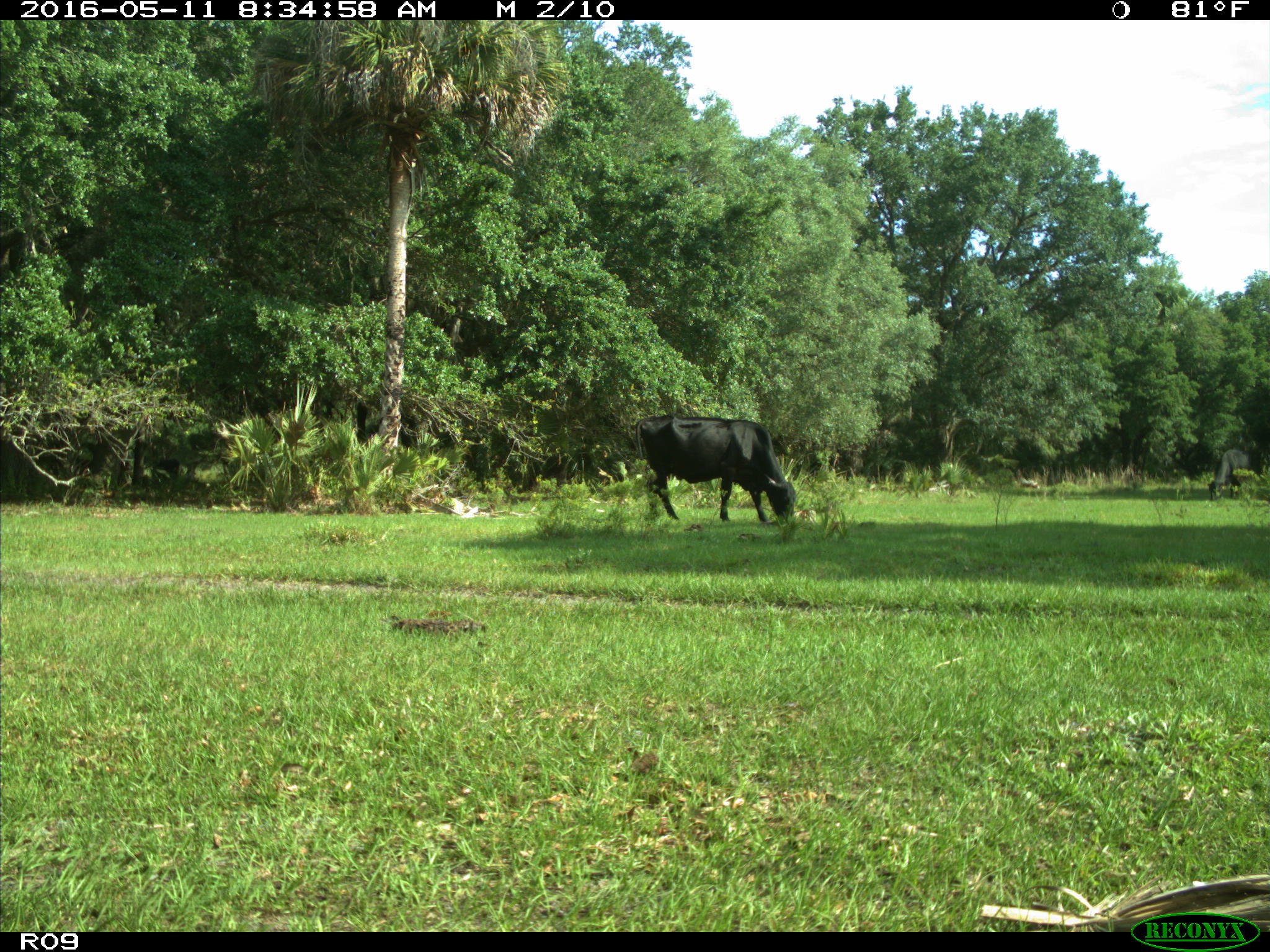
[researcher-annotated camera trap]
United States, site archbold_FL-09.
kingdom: Animalia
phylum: Chordata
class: Mammalia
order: Artiodactyla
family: Bovidae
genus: Bos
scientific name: Bos taurus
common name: domestic cow